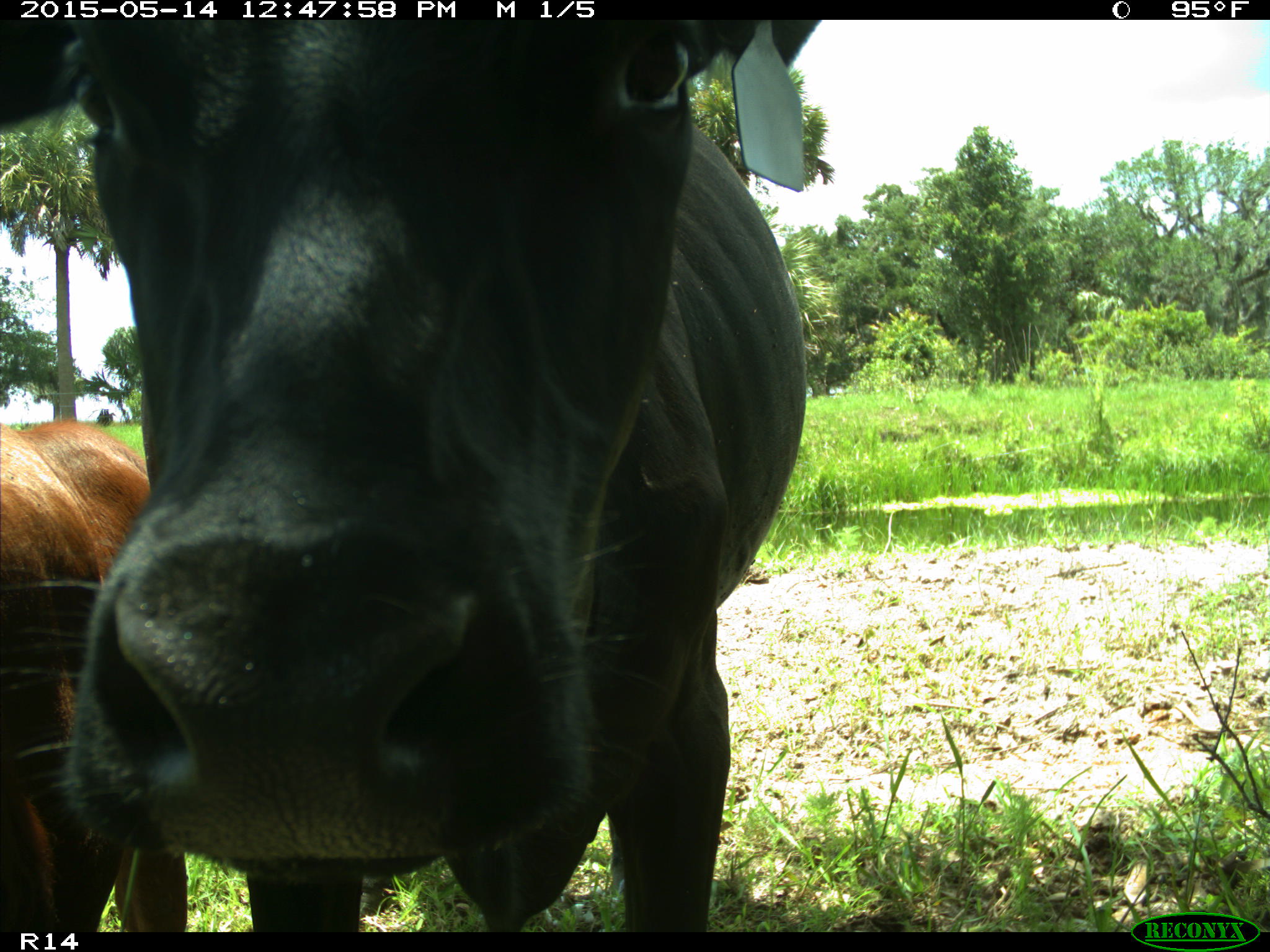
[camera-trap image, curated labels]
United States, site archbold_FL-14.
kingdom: Animalia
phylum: Chordata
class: Mammalia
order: Artiodactyla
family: Bovidae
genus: Bos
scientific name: Bos taurus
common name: domestic cow